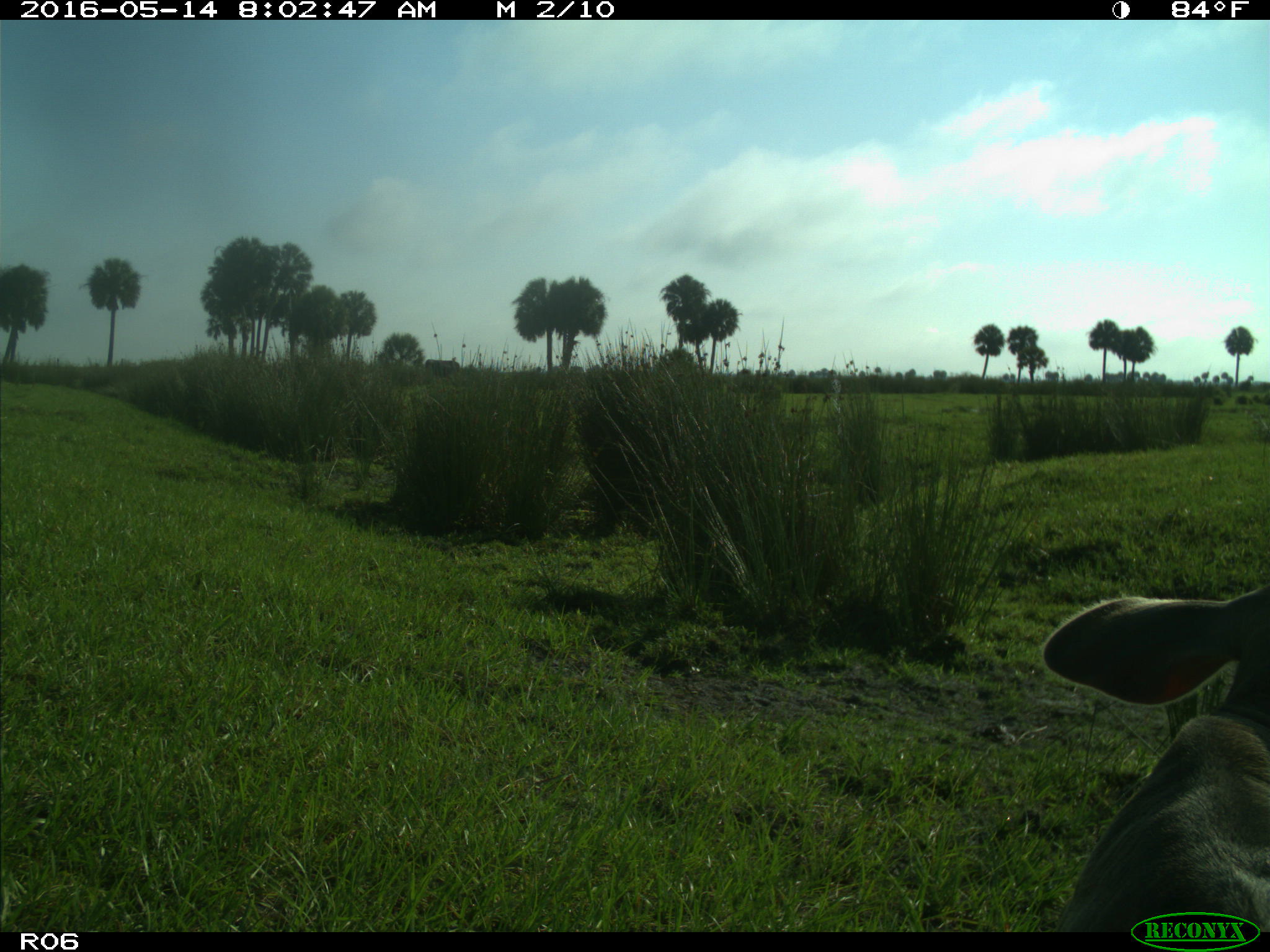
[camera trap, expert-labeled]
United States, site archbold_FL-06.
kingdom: Animalia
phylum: Chordata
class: Mammalia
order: Artiodactyla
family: Bovidae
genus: Bos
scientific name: Bos taurus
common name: domestic cow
Bos taurus (domestic cow).